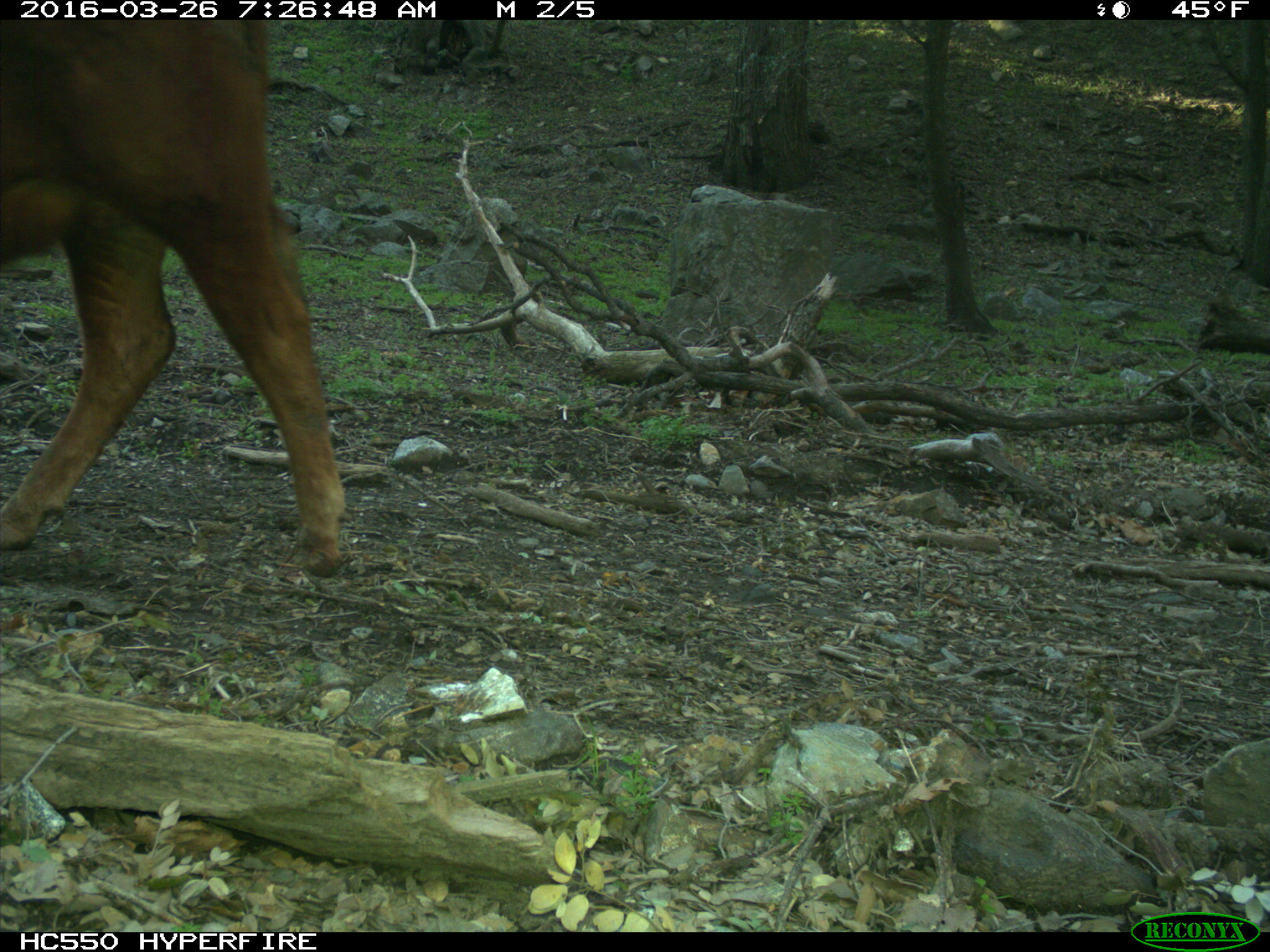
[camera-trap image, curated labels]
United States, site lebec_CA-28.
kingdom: Animalia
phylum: Chordata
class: Mammalia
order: Artiodactyla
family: Bovidae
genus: Bos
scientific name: Bos taurus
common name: domestic cow